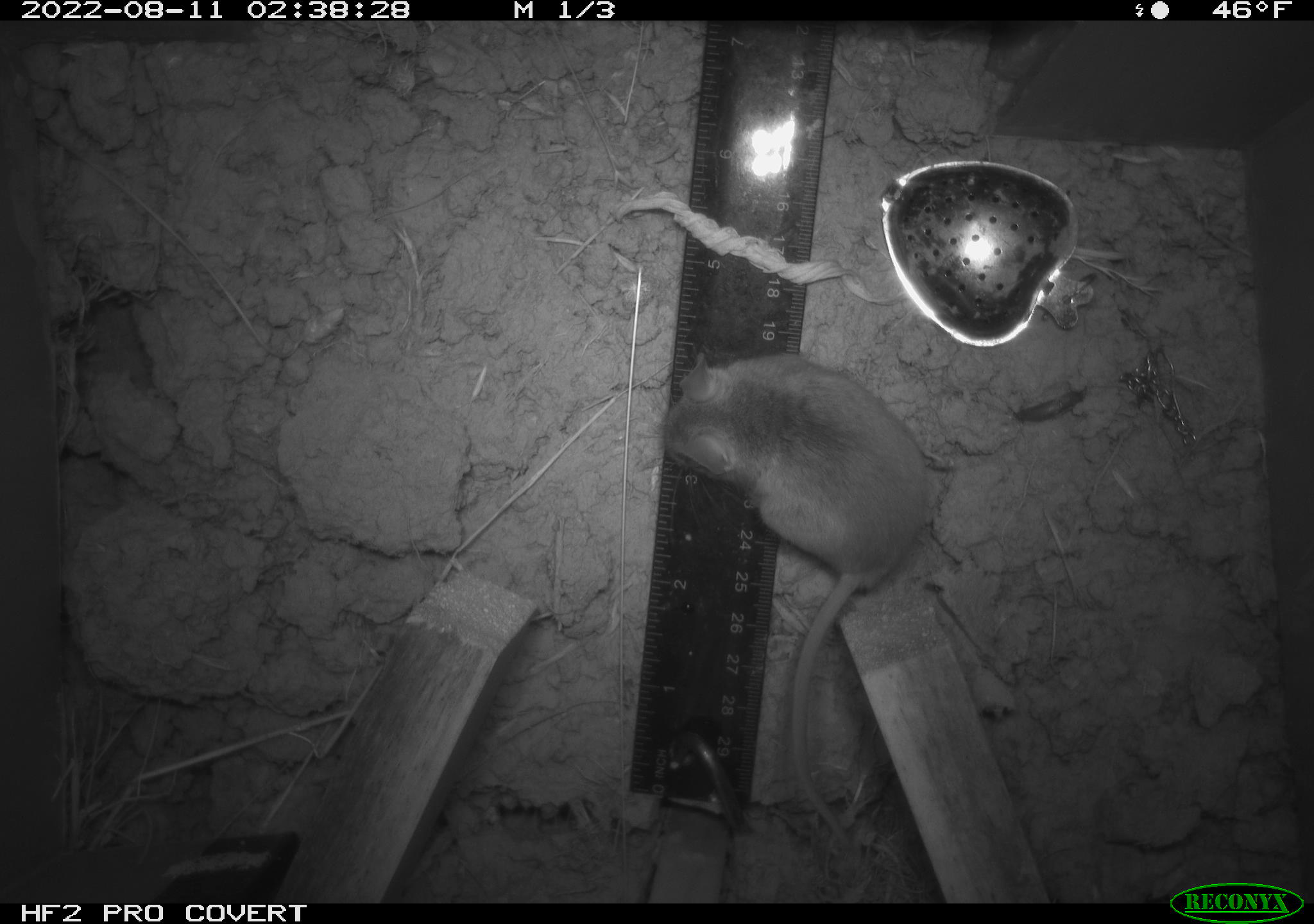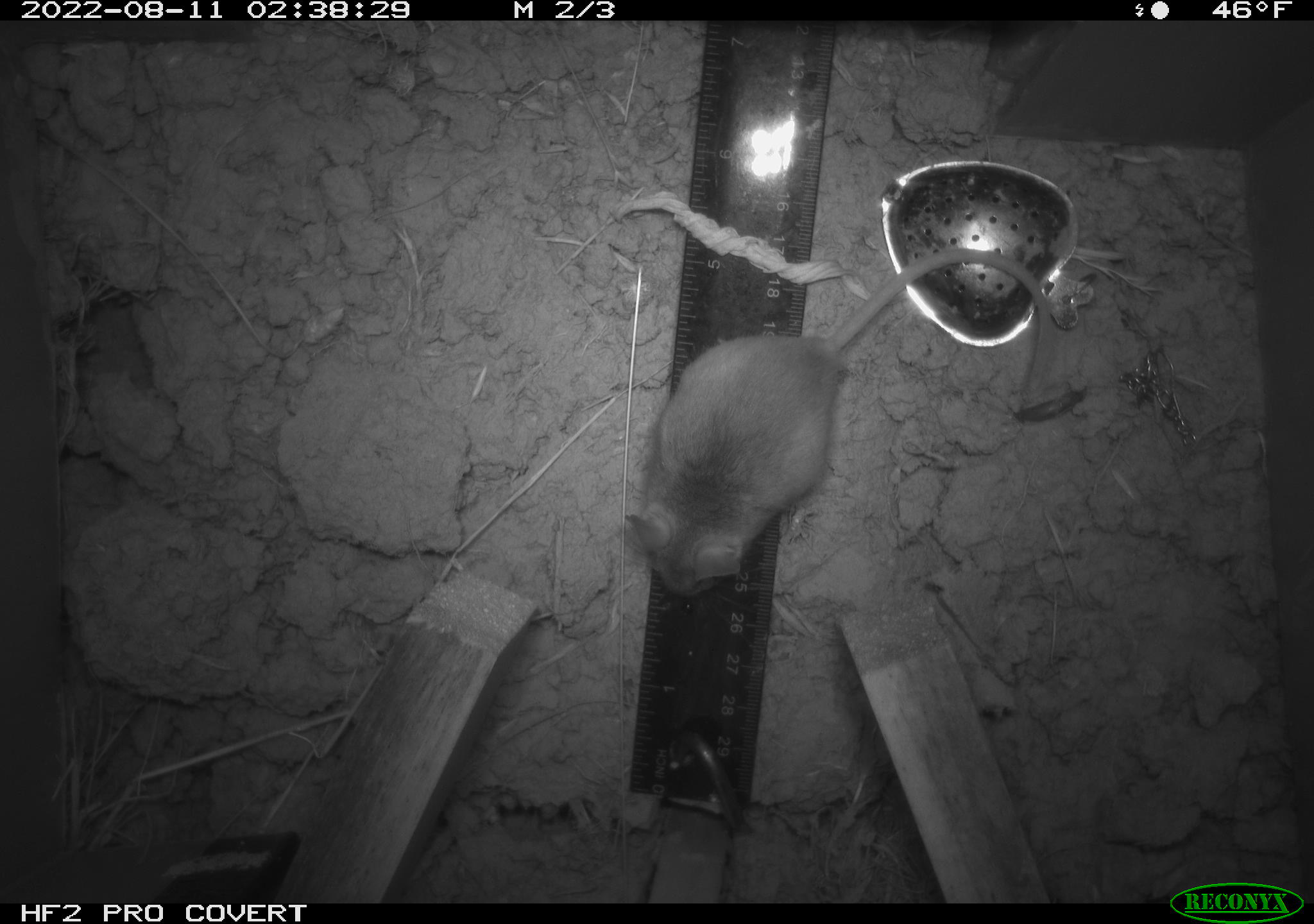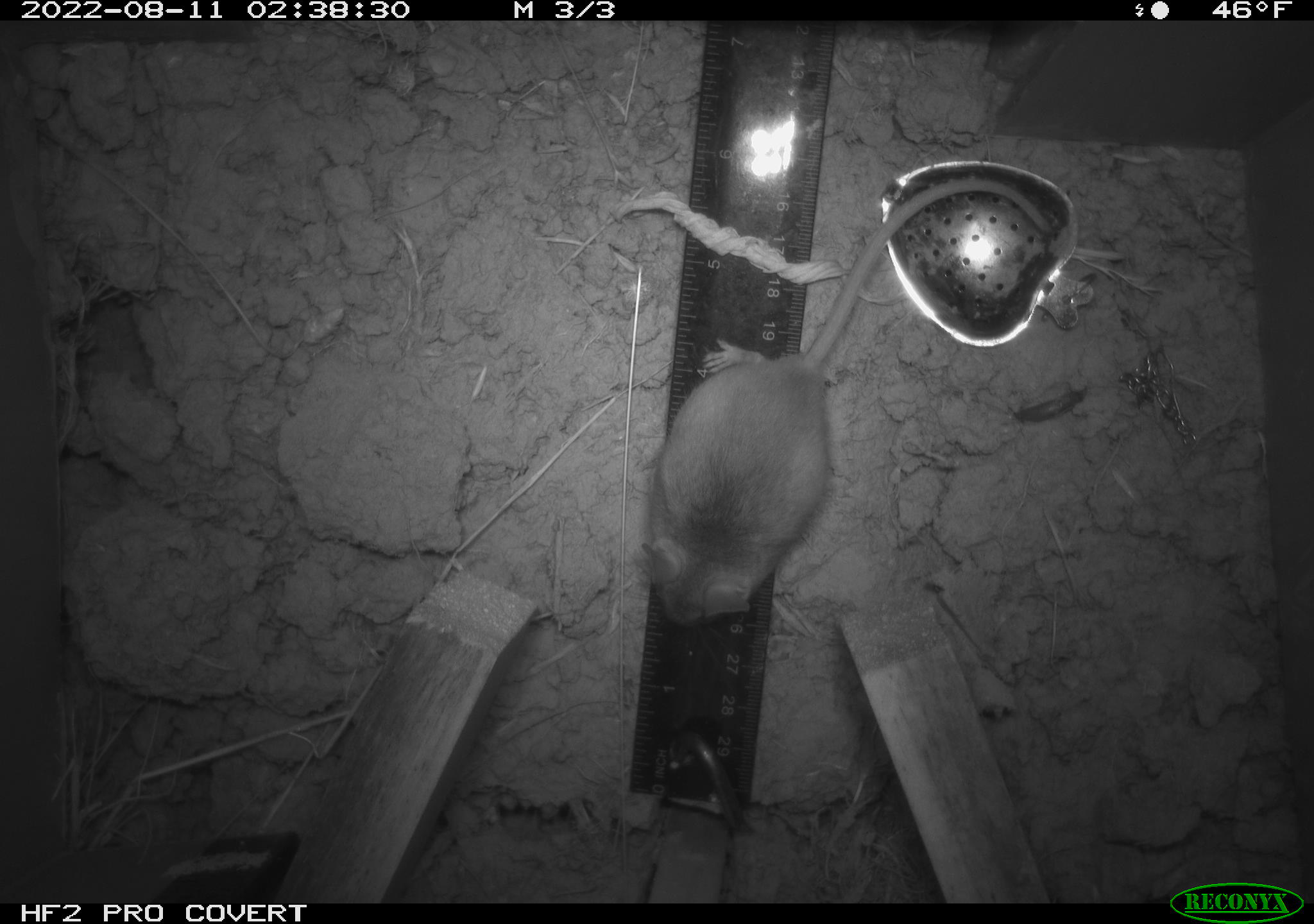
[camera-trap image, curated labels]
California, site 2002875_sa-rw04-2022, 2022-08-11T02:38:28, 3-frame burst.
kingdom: Animalia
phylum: Chordata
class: Mammalia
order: Rodentia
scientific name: Rodentia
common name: mouse species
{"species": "mouse species (Rodentia)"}